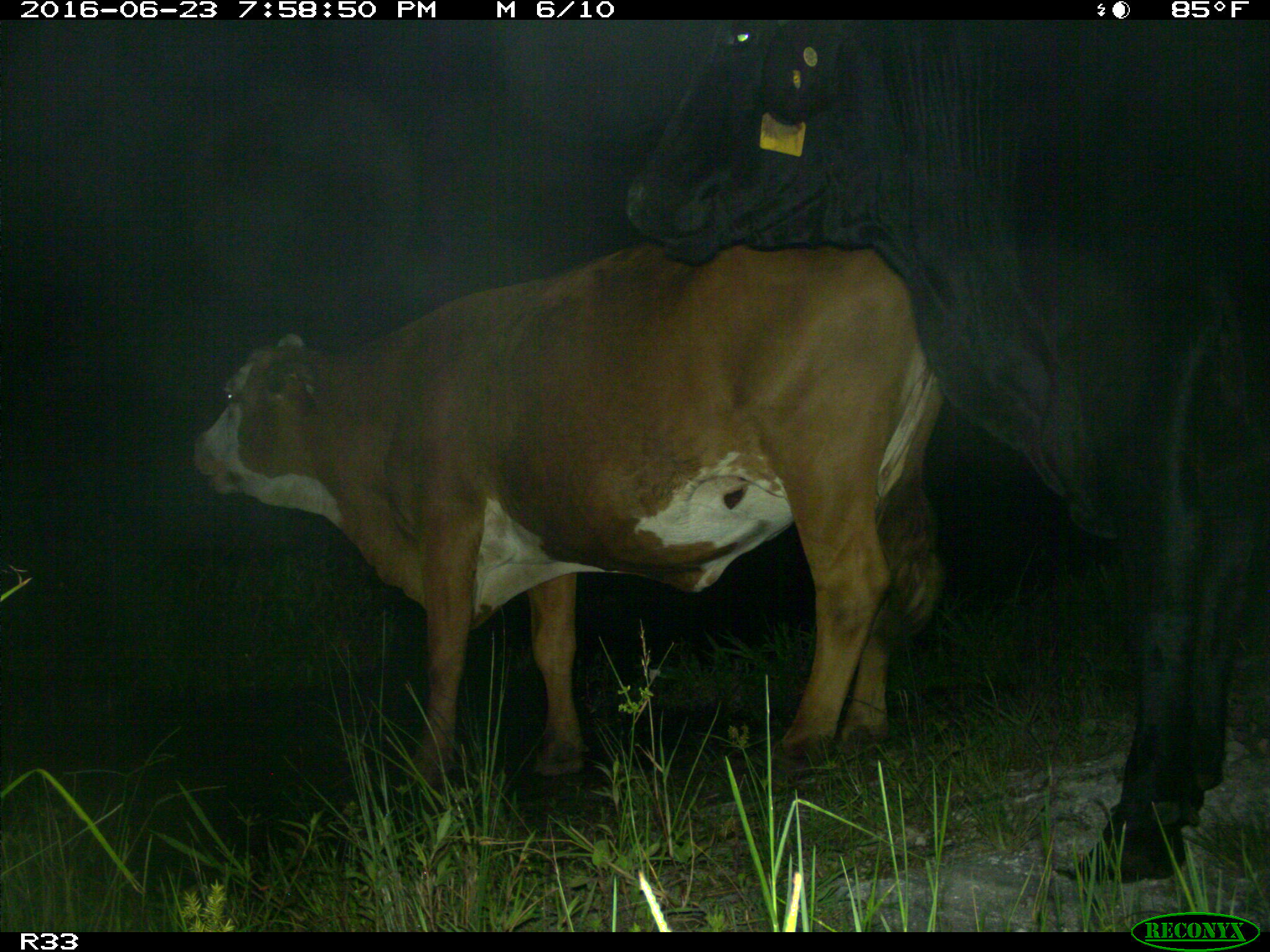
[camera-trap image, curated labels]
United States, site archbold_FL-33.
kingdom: Animalia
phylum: Chordata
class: Mammalia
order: Artiodactyla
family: Bovidae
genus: Bos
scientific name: Bos taurus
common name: domestic cow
Bos taurus (domestic cow).